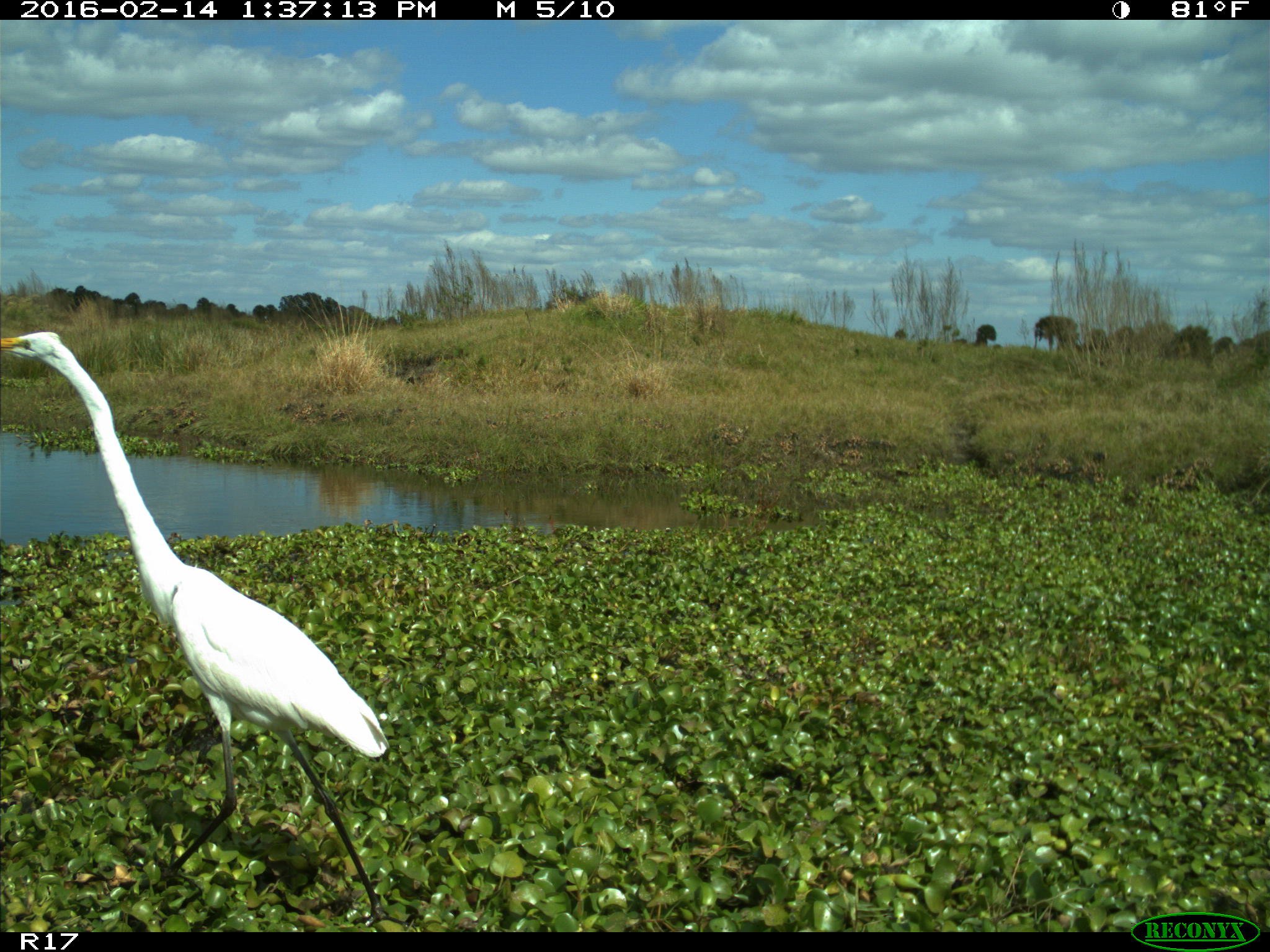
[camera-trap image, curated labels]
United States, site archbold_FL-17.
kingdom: Animalia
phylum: Chordata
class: Aves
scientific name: Aves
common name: birds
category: unidentified bird